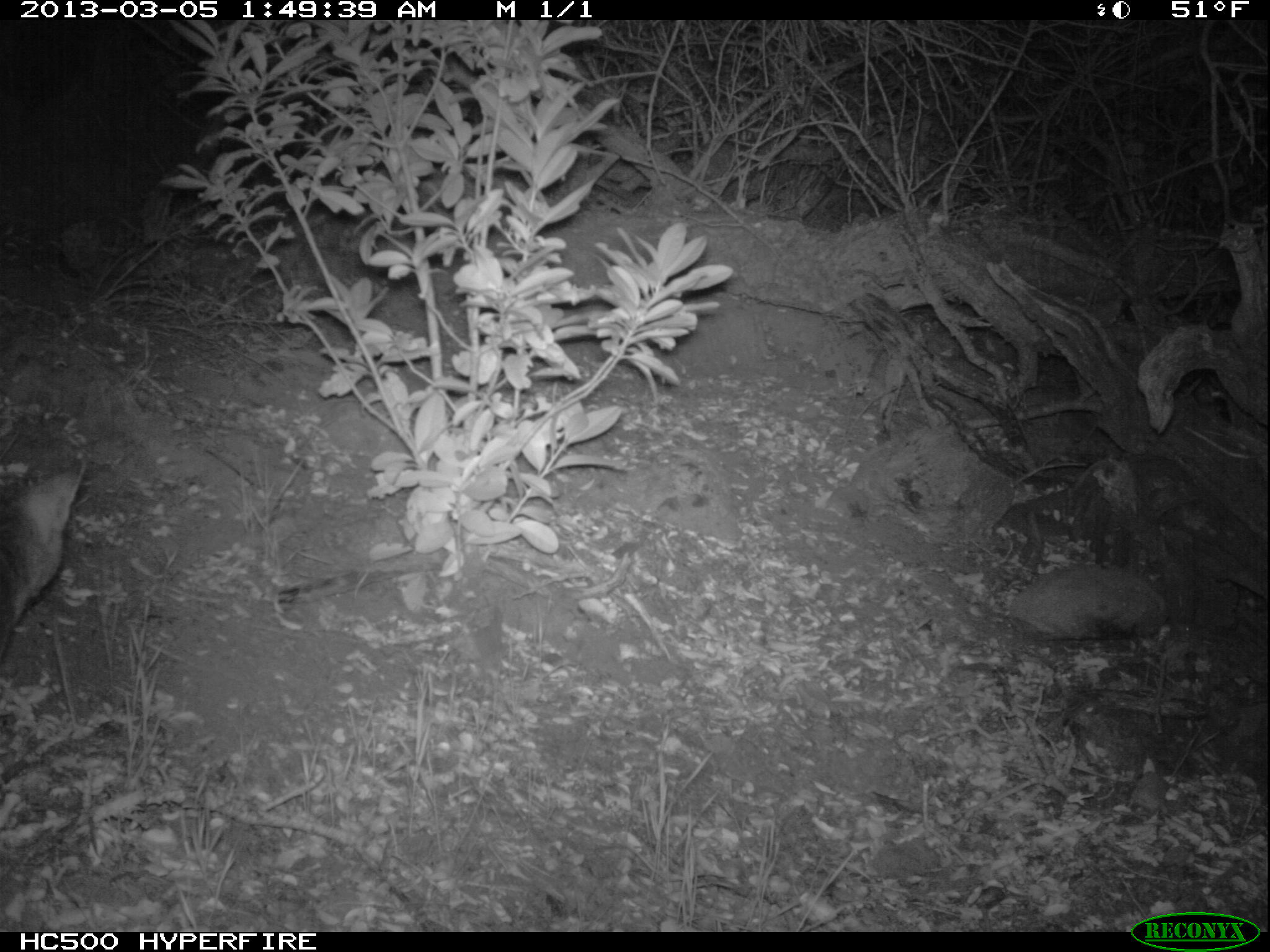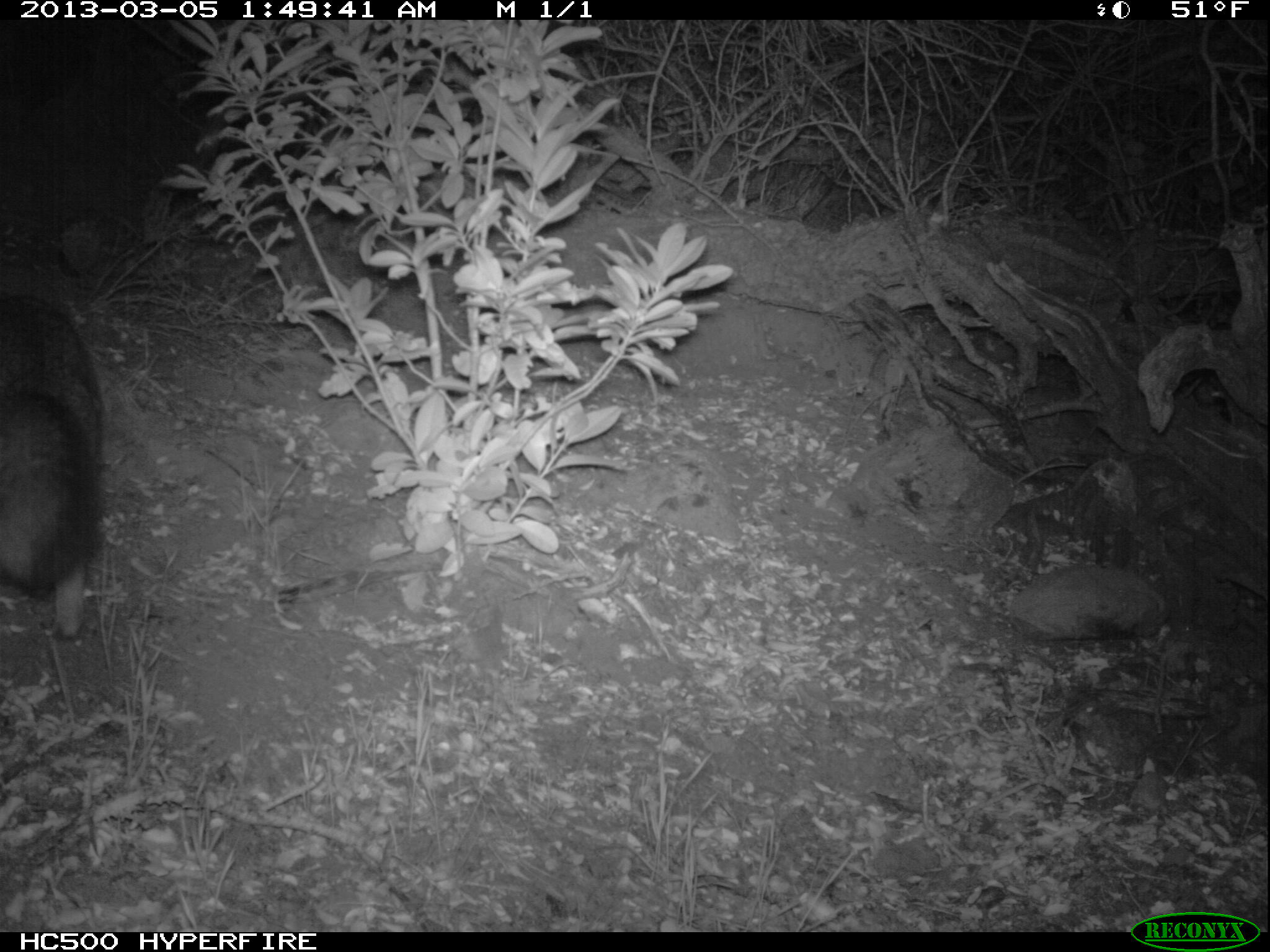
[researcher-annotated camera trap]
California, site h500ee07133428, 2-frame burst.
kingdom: Animalia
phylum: Chordata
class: Mammalia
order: Carnivora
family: Canidae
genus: Urocyon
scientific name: Urocyon littoralis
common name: island fox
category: fox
Fox (island fox) (Urocyon littoralis).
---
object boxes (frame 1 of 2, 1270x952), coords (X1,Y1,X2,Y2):
fox: (0,459,86,657)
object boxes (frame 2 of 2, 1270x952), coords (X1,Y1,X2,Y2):
fox: (0,292,102,641)